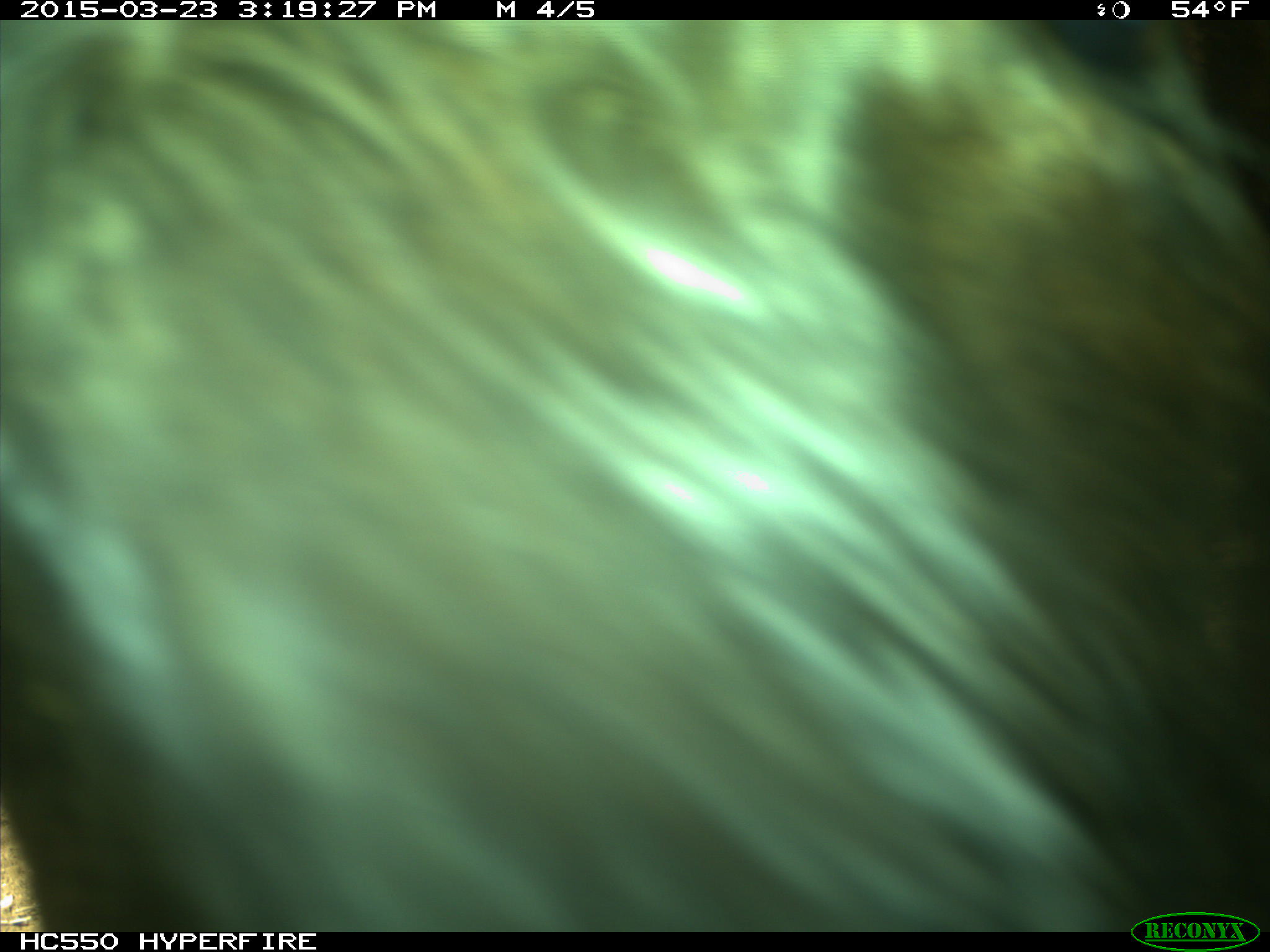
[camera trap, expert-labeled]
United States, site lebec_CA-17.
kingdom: Animalia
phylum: Chordata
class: Mammalia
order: Artiodactyla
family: Bovidae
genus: Bos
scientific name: Bos taurus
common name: domestic cow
Bos taurus (domestic cow).